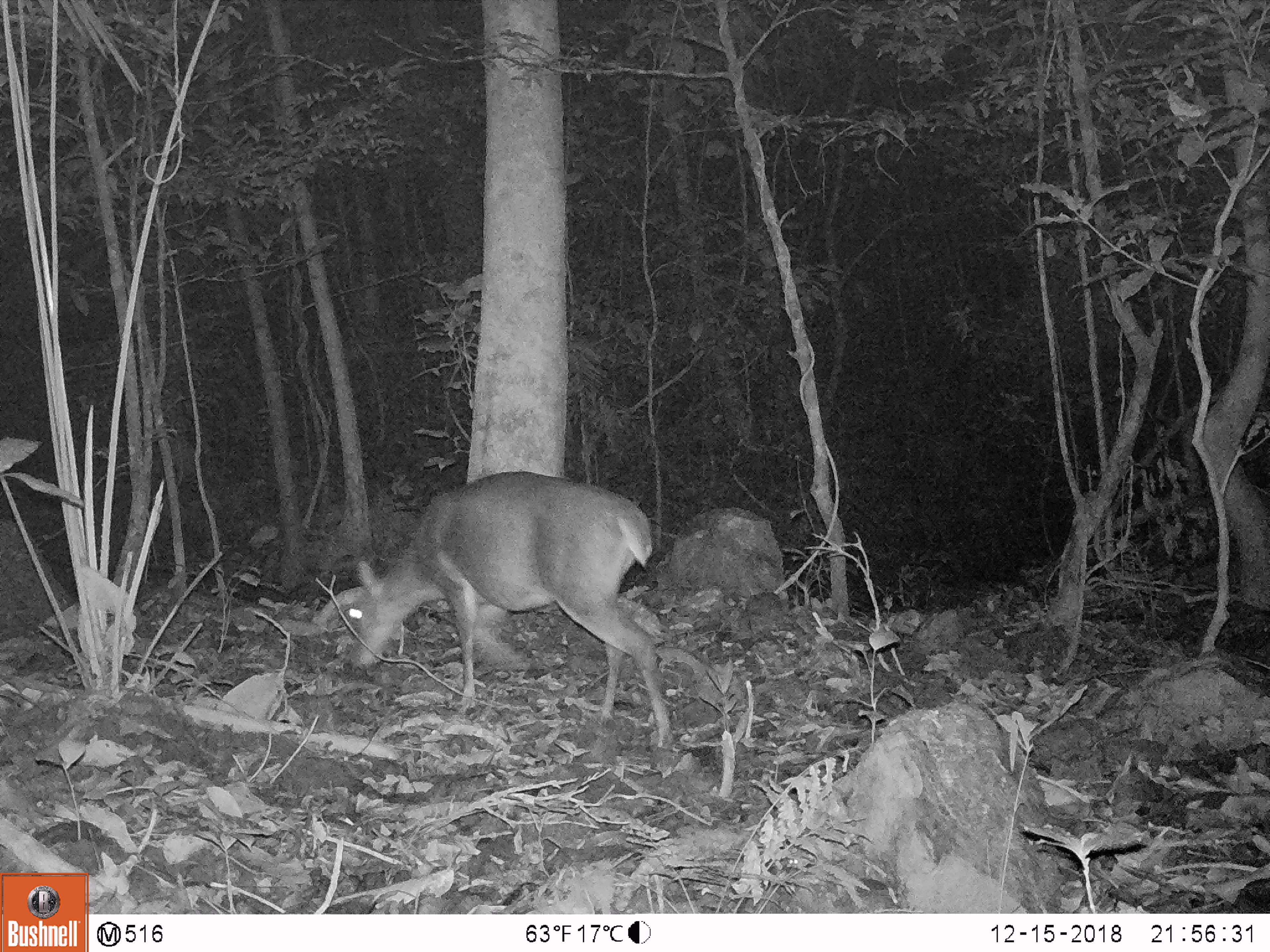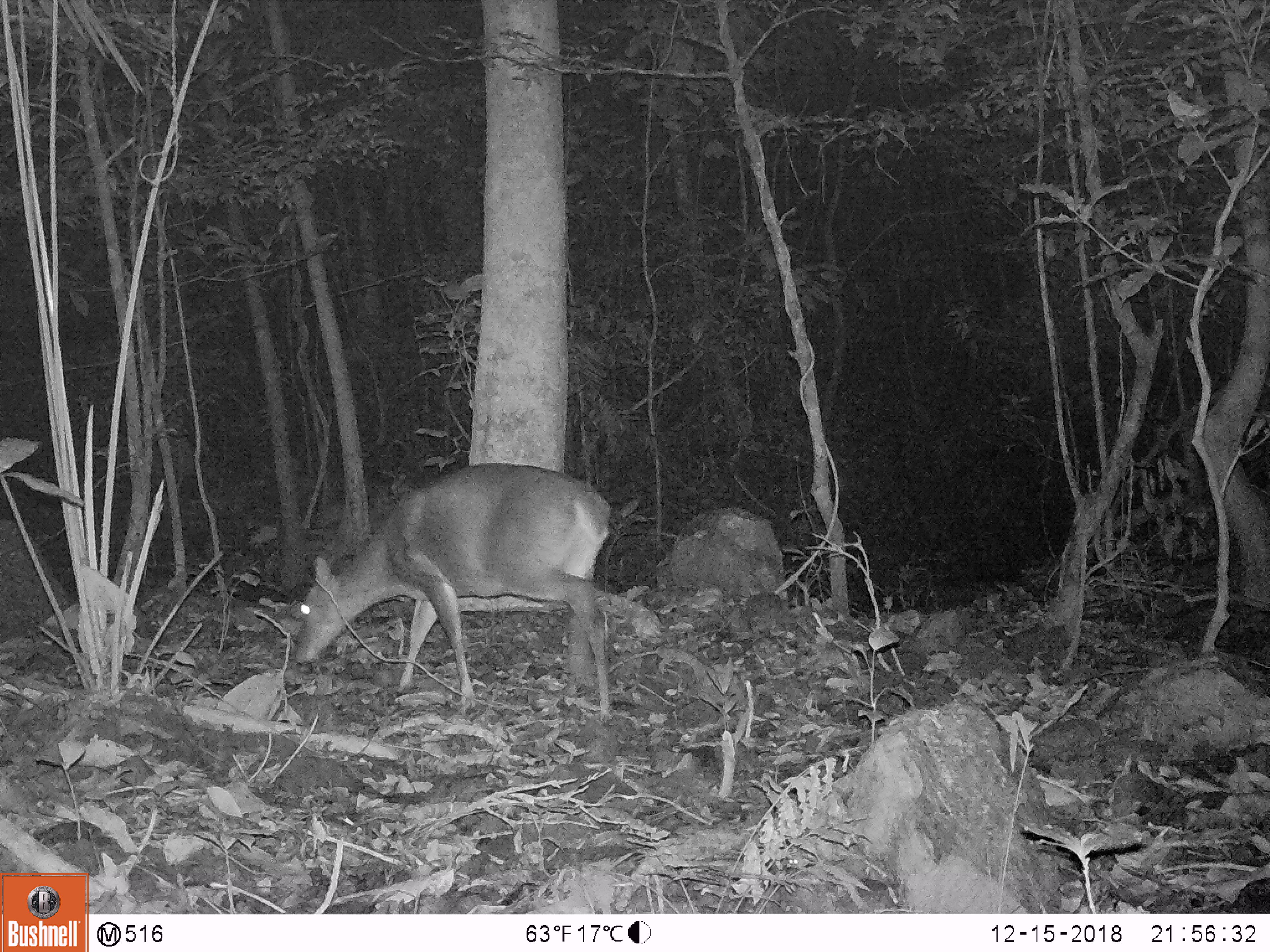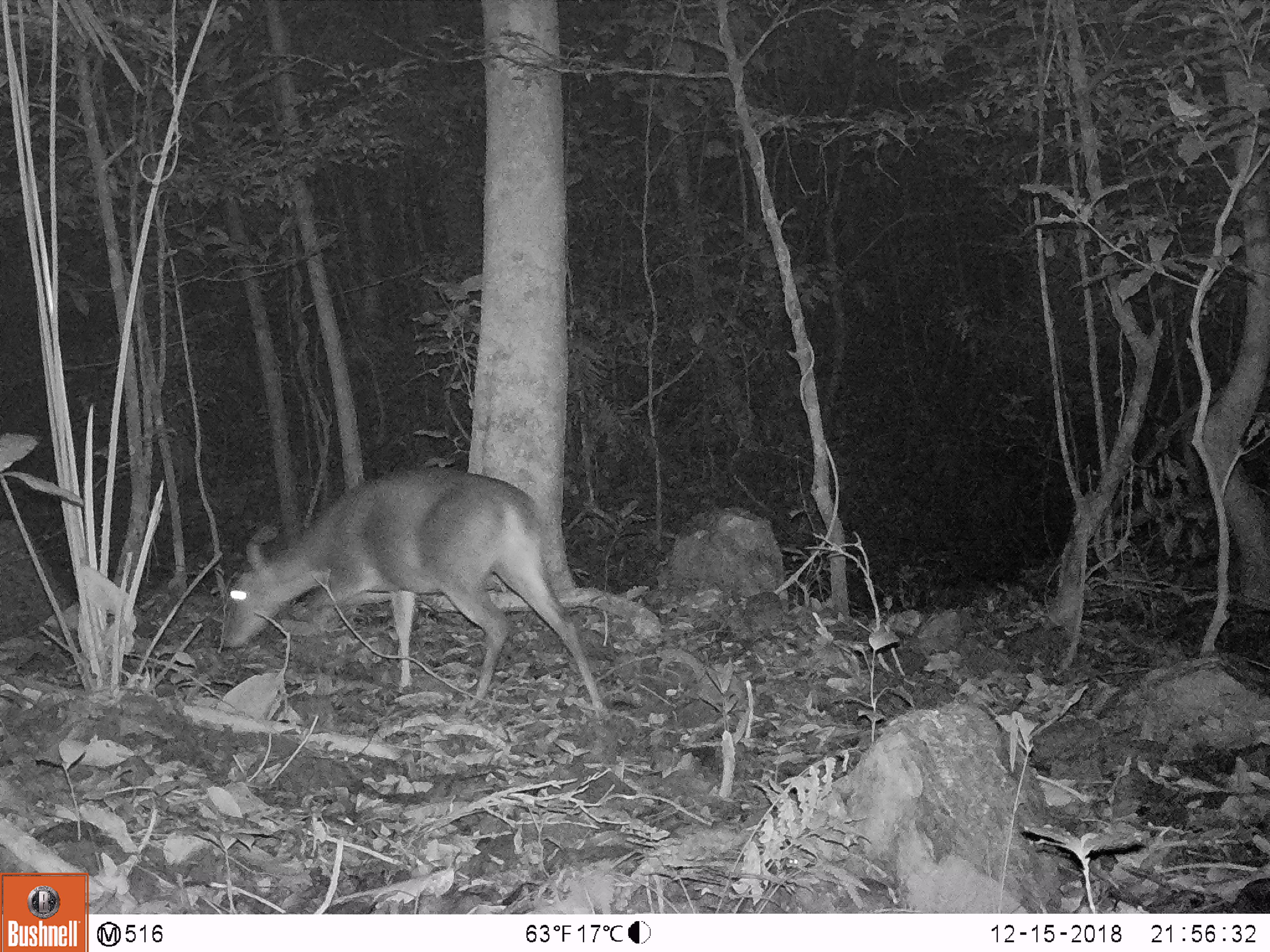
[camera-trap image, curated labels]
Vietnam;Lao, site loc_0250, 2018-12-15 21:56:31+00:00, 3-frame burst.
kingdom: Animalia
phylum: Chordata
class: Mammalia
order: Artiodactyla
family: Cervidae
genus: Muntiacus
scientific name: Muntiacus vuquangensis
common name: large-antlered muntjac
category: large antlered muntjac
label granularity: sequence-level